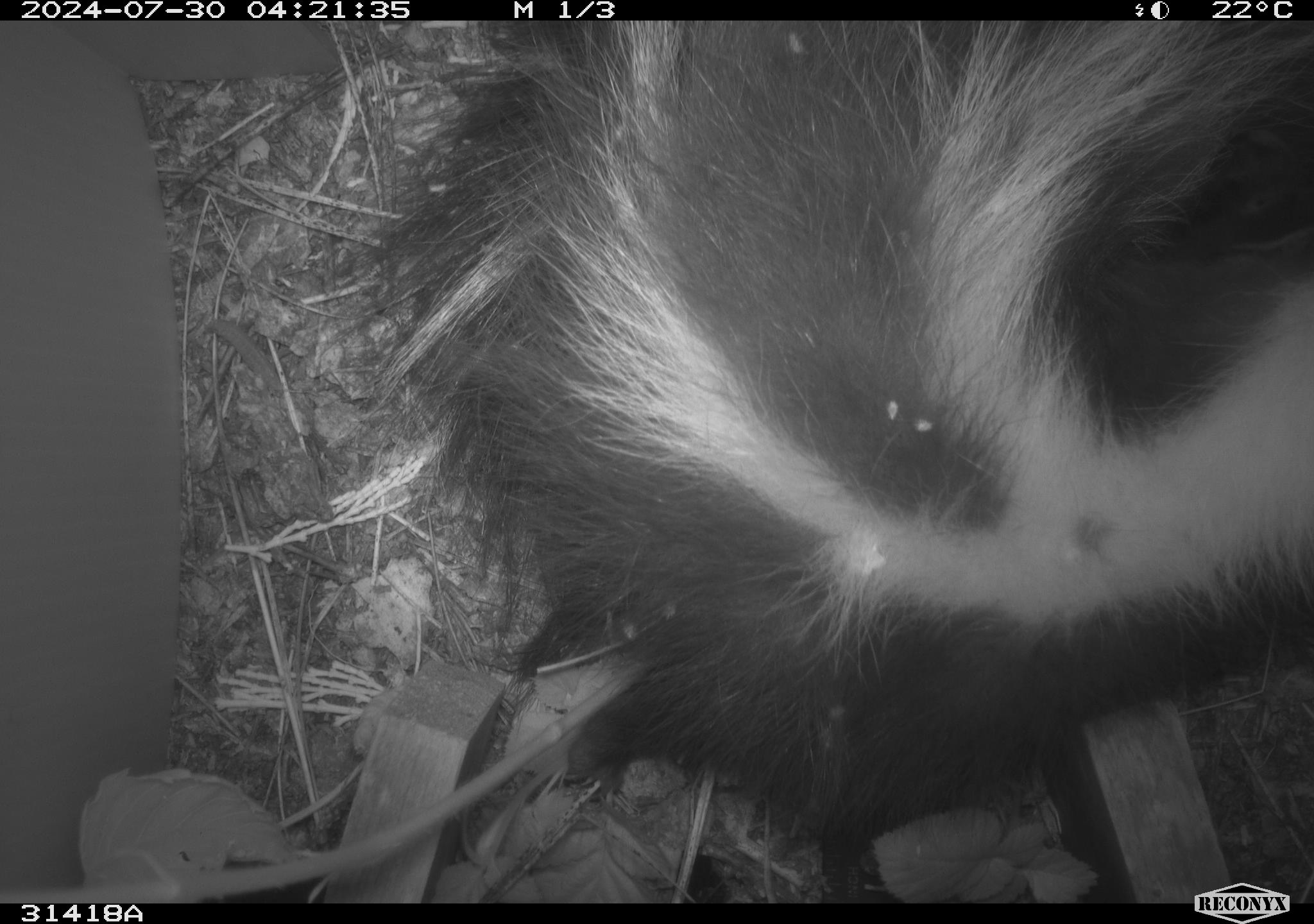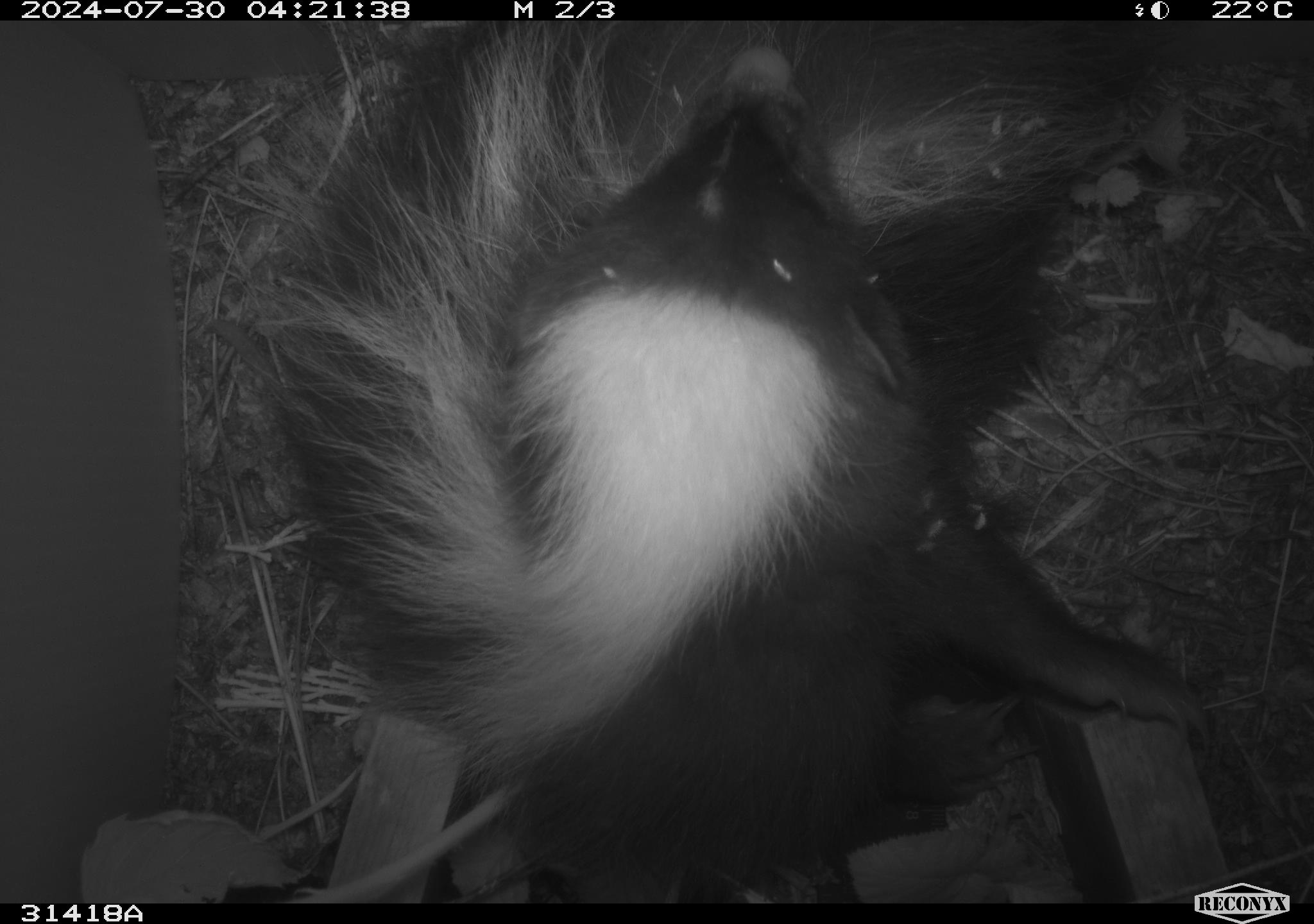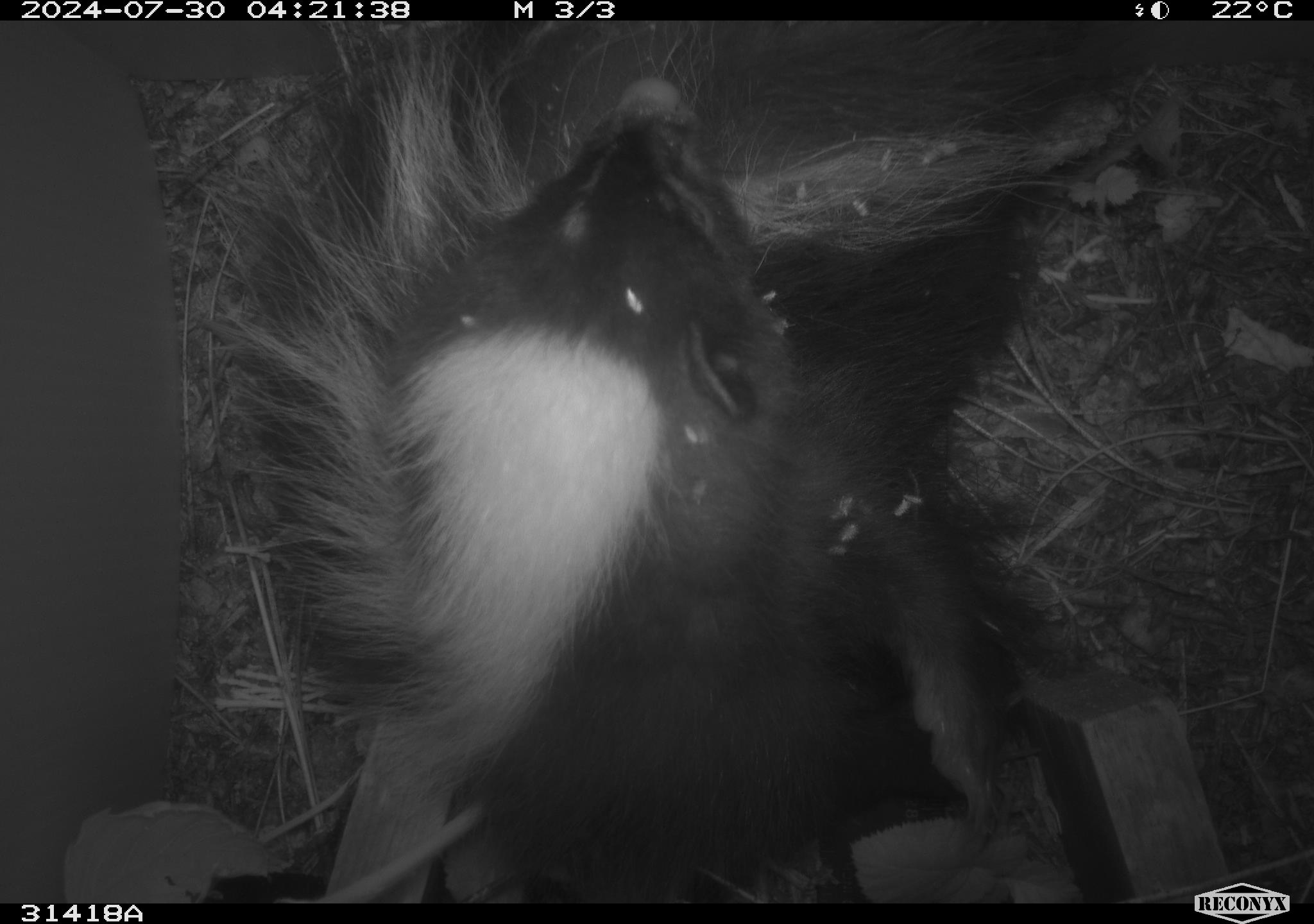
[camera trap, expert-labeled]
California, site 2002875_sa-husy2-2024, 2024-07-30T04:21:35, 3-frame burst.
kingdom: Animalia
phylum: Chordata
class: Mammalia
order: Carnivora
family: Mephitidae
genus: Mephitis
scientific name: Mephitis mephitis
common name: striped skunk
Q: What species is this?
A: Striped skunk (Mephitis mephitis).